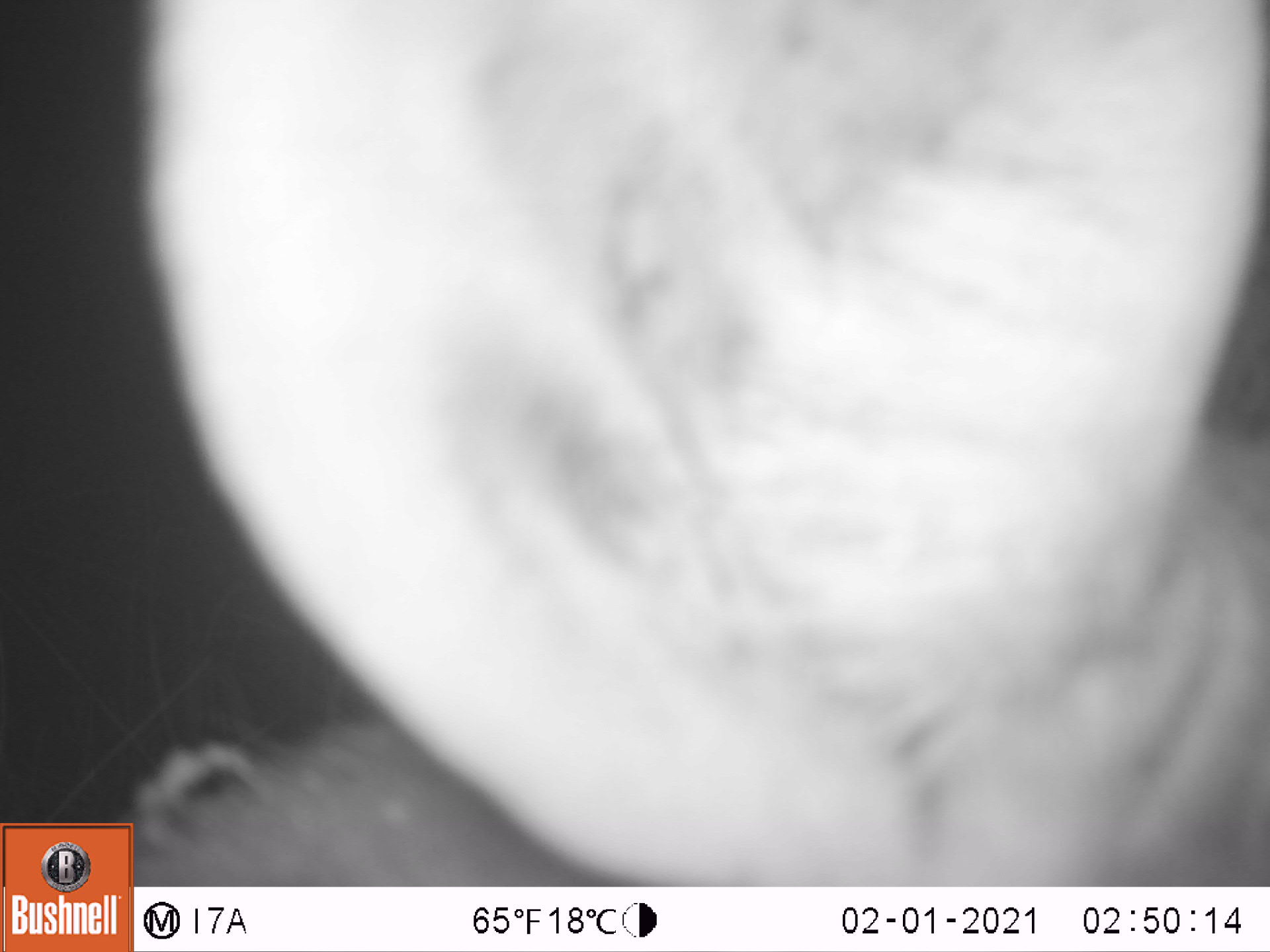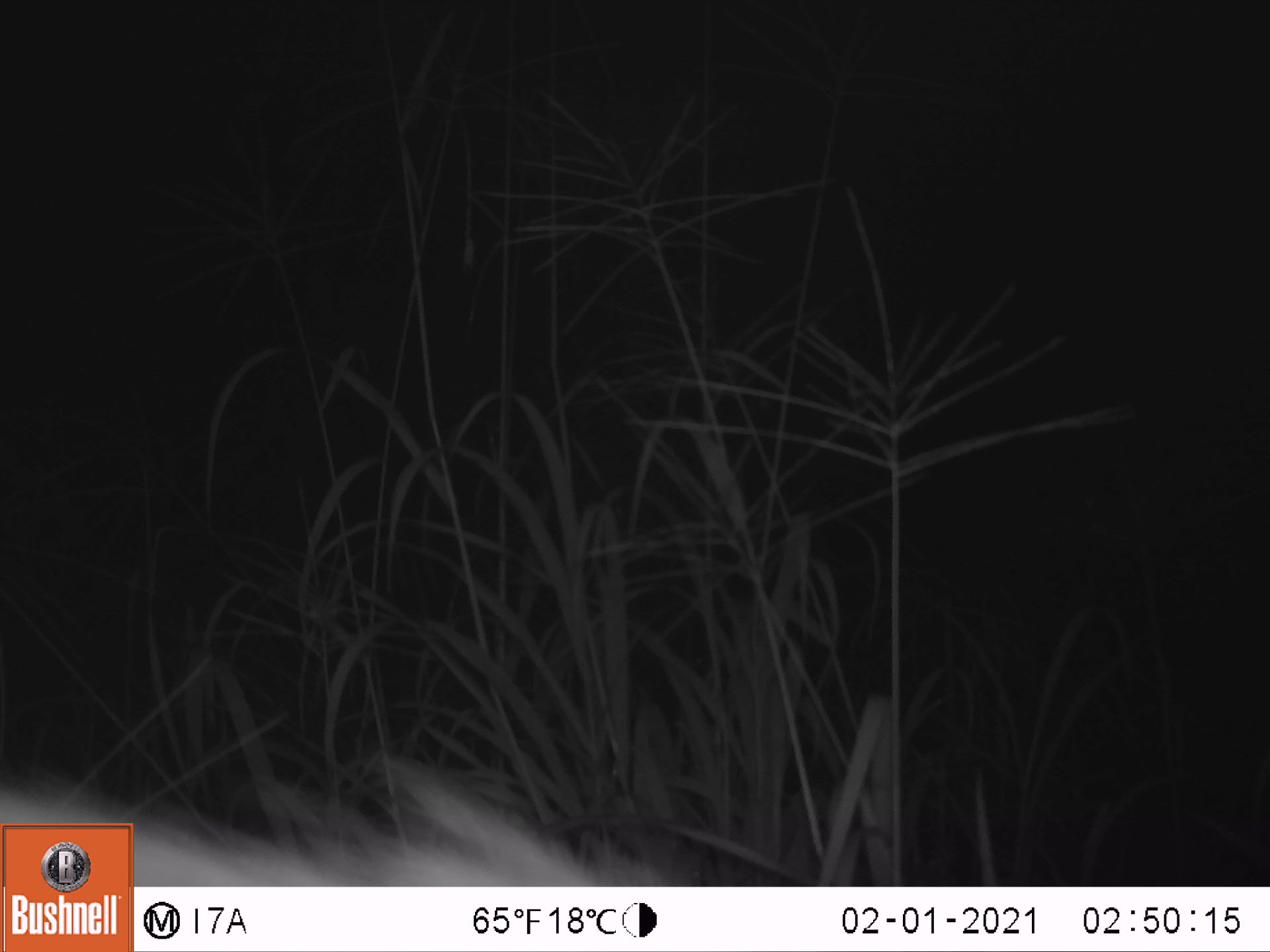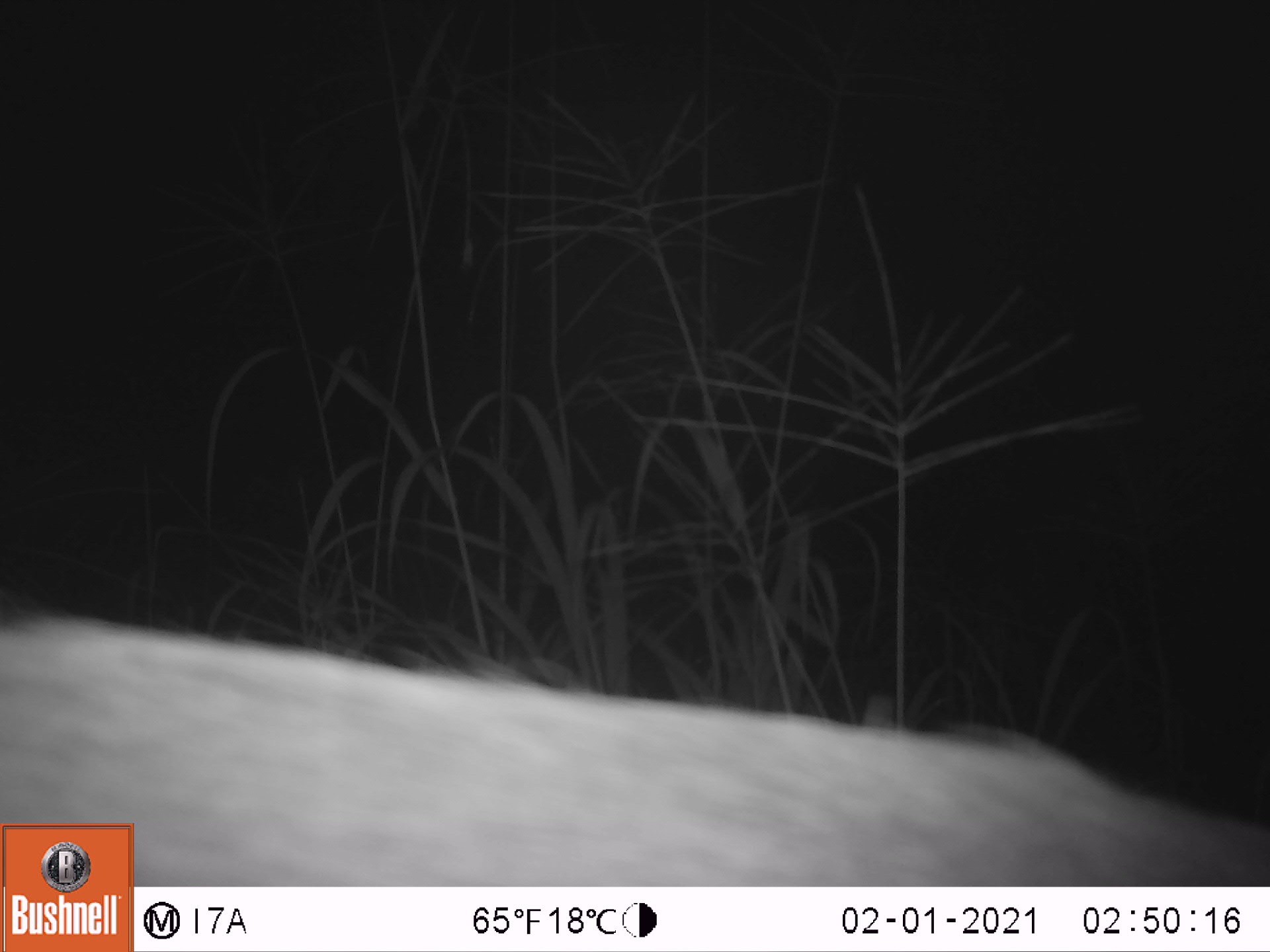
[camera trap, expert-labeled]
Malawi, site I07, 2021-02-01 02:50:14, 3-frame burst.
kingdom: Animalia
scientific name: Animalia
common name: other animal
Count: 1.